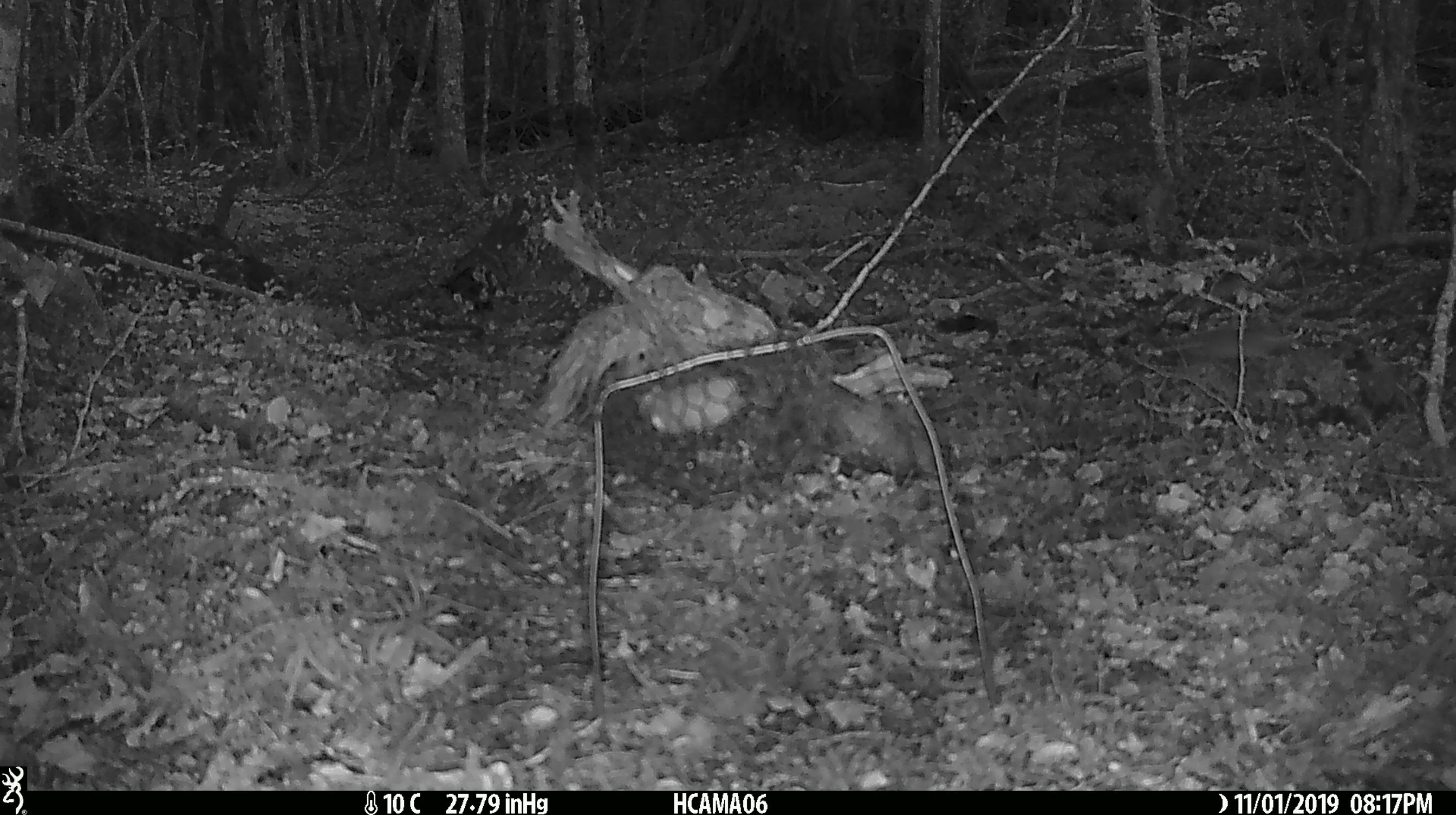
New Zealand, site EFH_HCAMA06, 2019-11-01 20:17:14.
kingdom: Animalia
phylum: Chordata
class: Mammalia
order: Rodentia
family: Muridae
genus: Mus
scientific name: Mus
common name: mouse